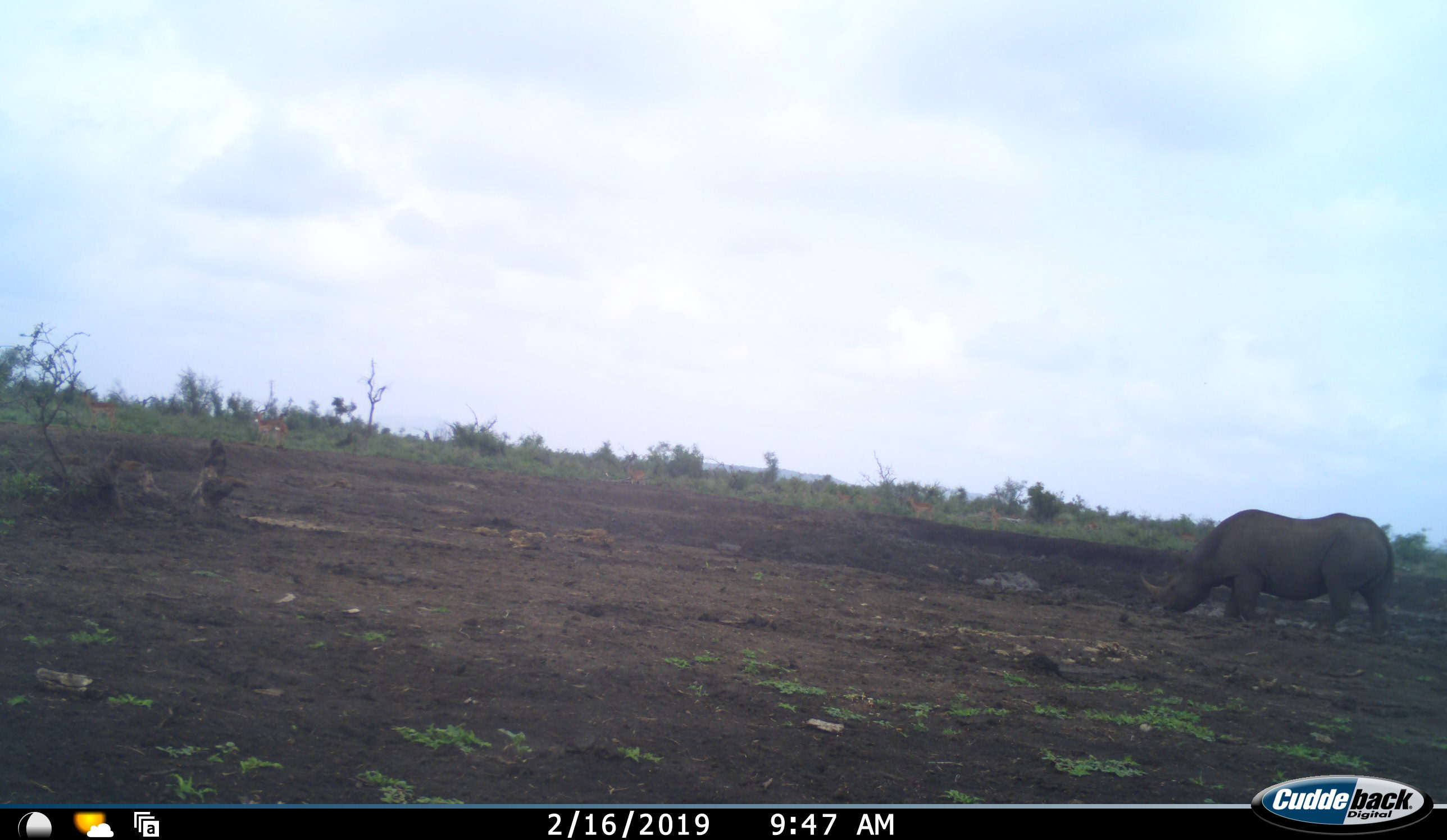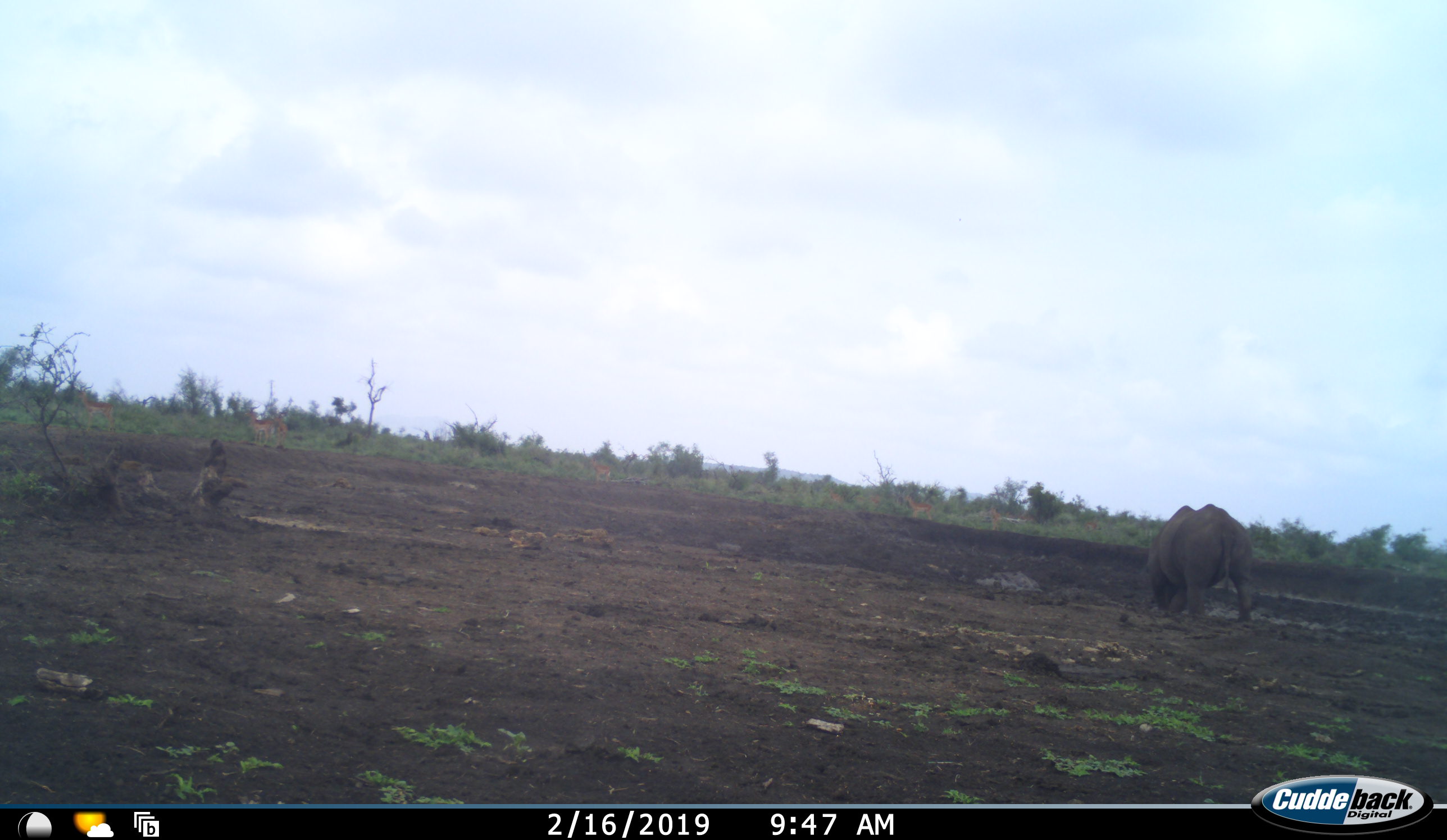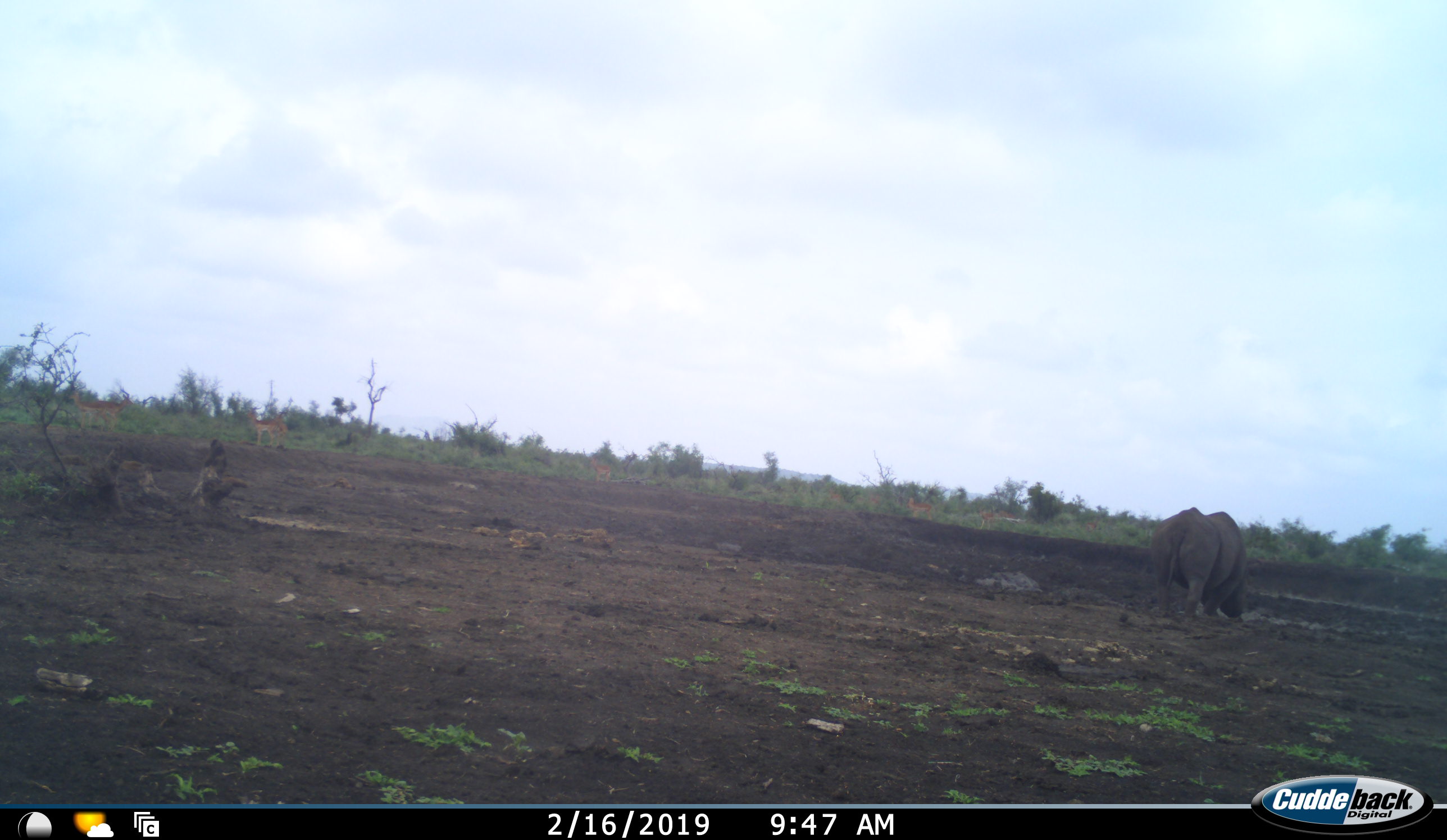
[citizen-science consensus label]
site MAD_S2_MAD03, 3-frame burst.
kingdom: Animalia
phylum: Chordata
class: Mammalia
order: Perissodactyla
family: Rhinocerotidae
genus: Diceros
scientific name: Diceros bicornis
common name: black rhinoceros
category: rhinocerosblack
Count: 1.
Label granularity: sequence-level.